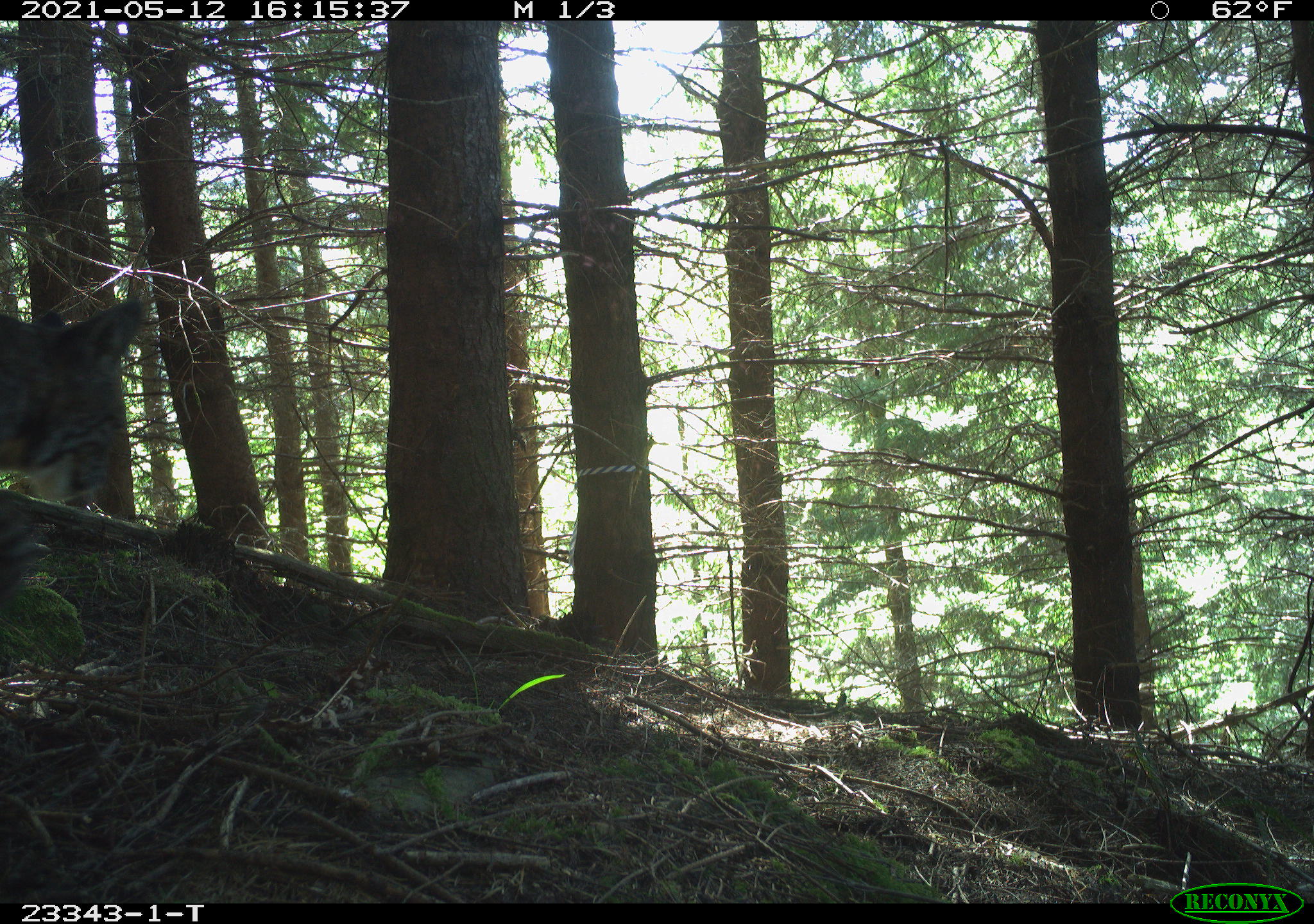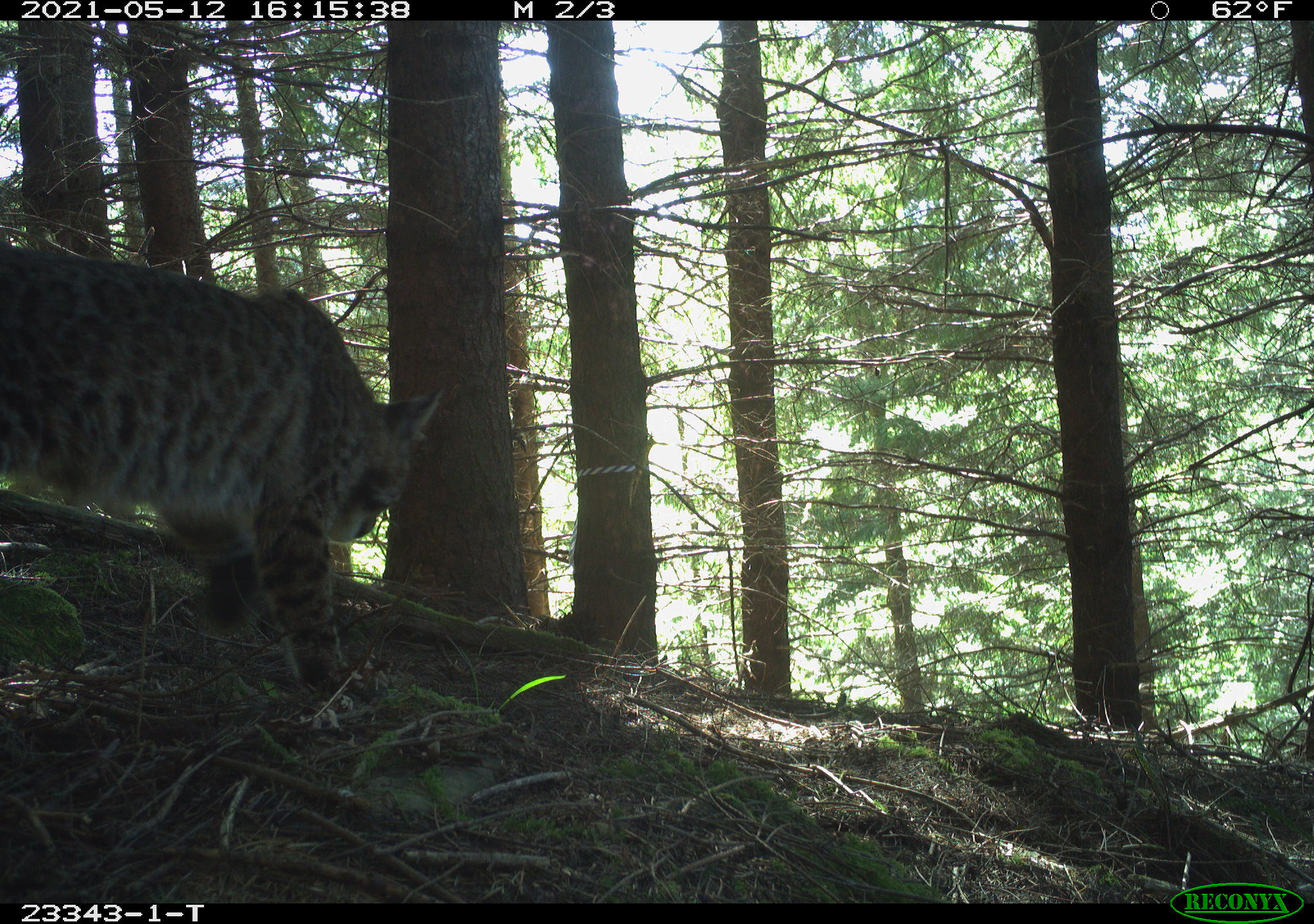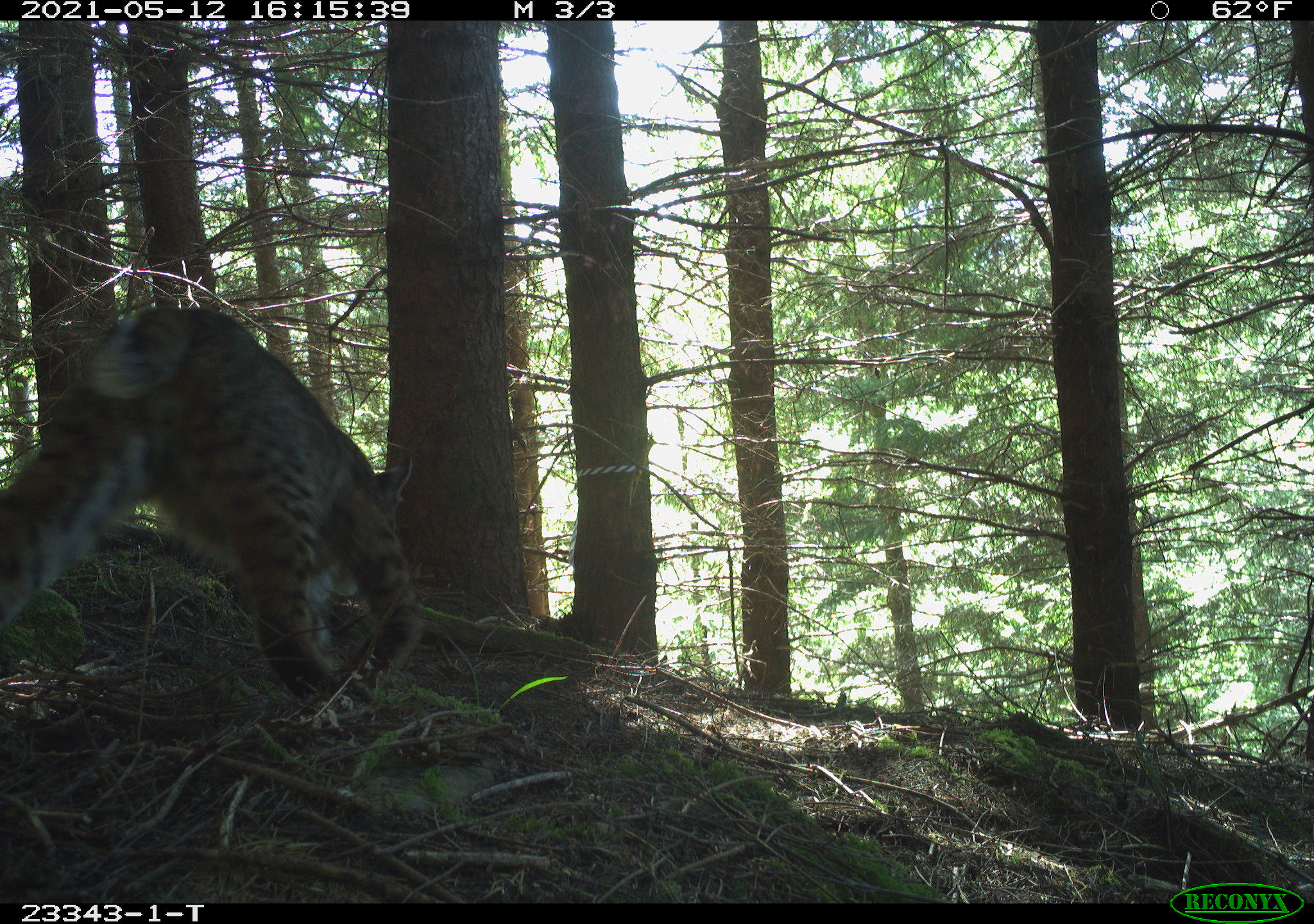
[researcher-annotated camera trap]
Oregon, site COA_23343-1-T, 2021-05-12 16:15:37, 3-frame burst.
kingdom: Animalia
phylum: Chordata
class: Mammalia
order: Carnivora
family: Felidae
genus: Lynx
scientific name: Lynx rufus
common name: bobcat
Bobcat (Lynx rufus).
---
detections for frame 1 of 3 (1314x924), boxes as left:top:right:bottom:
bobcat: 2:294:150:521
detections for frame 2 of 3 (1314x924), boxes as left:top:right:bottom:
bobcat: 0:227:446:703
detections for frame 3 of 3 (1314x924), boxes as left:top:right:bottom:
bobcat: 1:301:421:709